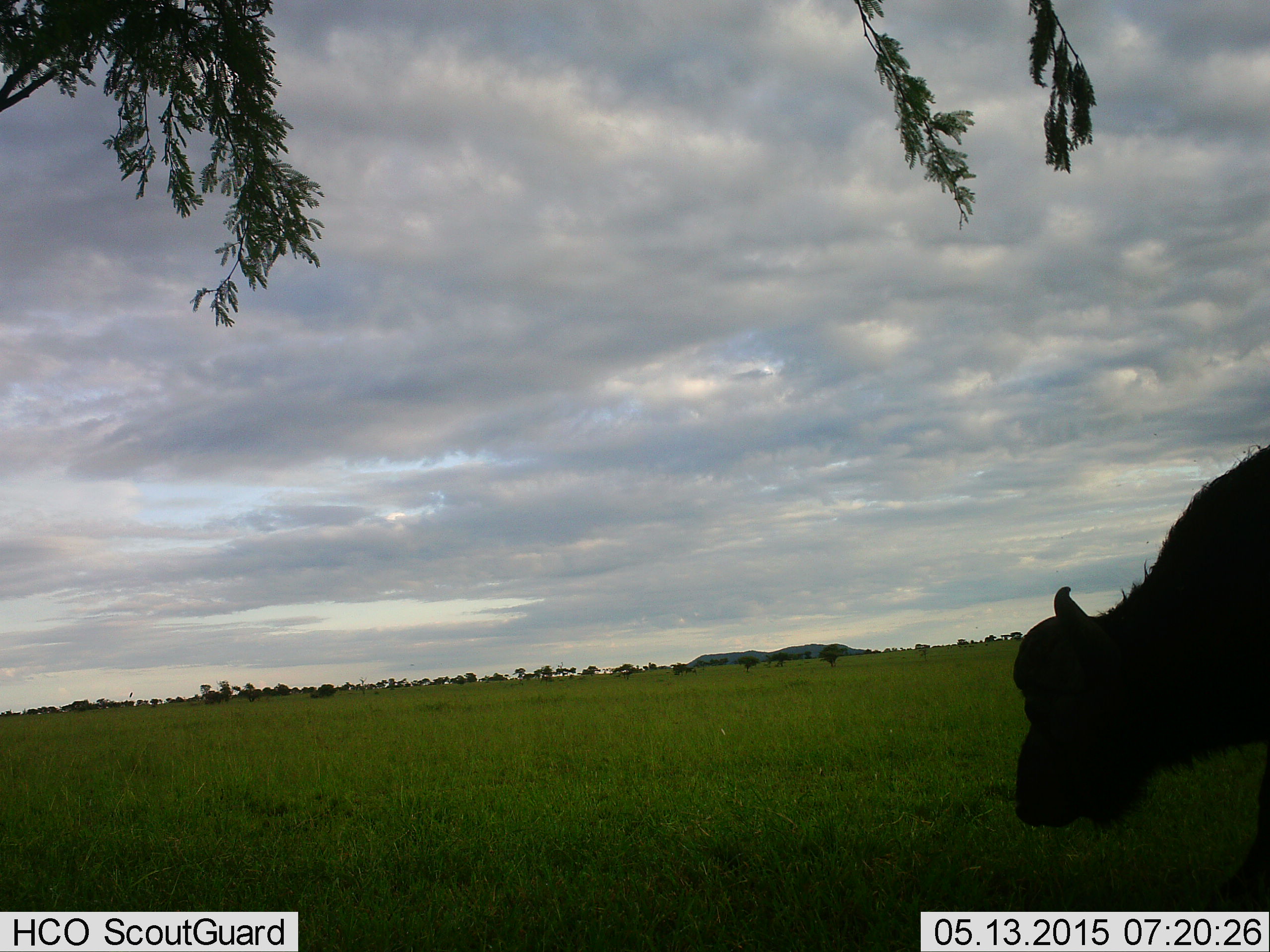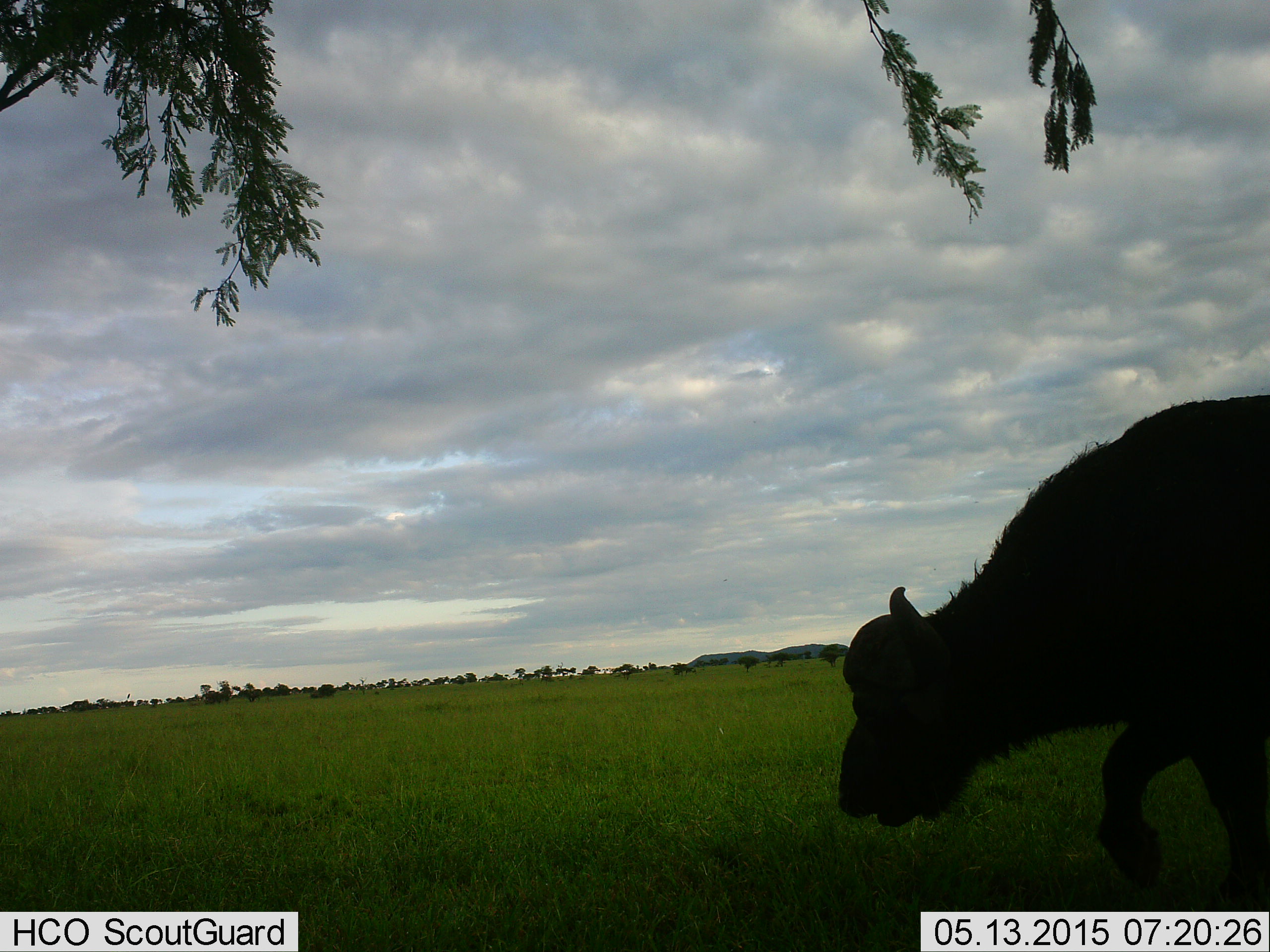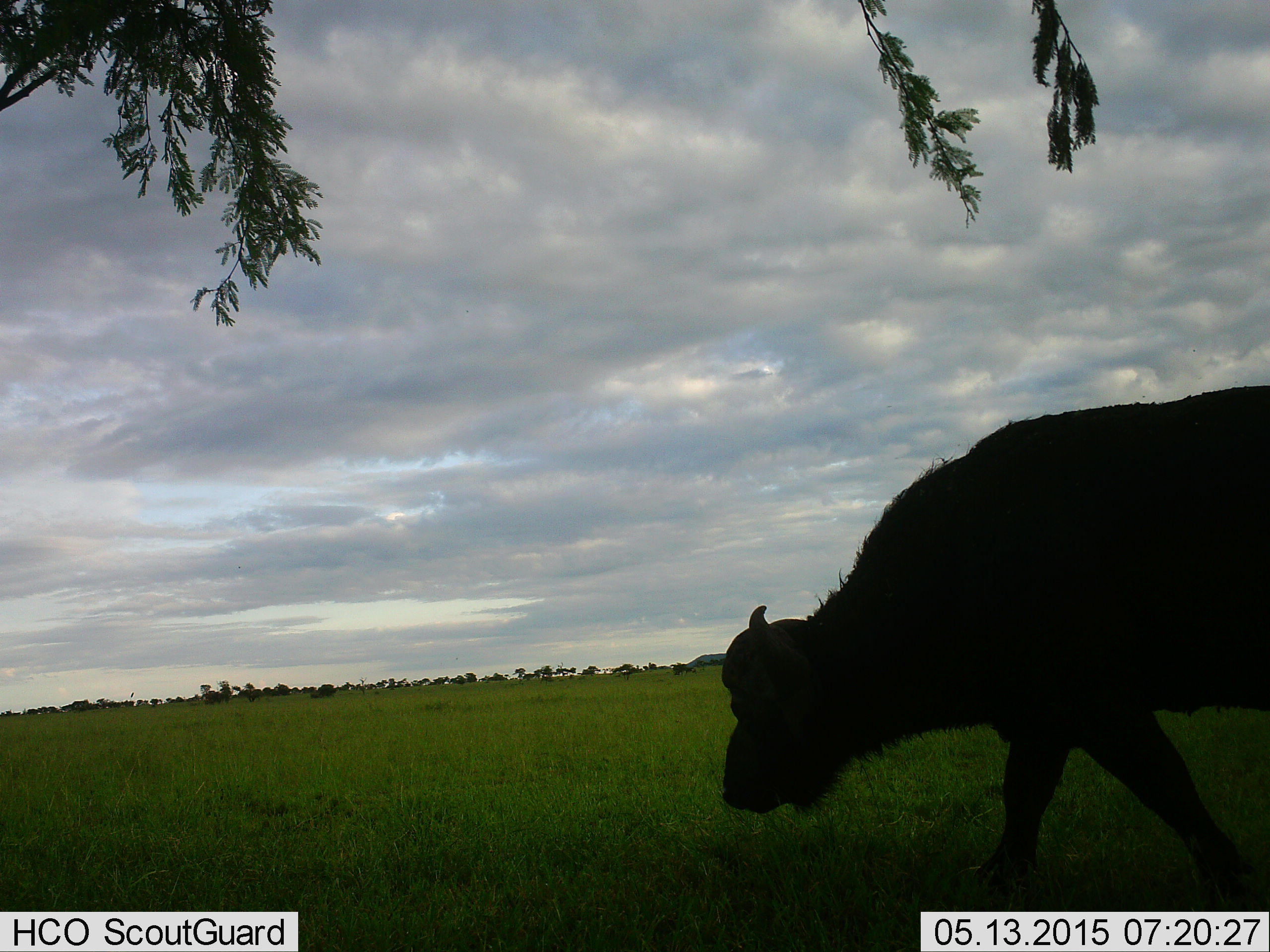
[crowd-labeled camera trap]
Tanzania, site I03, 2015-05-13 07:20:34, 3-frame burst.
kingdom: Animalia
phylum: Chordata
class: Mammalia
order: Artiodactyla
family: Bovidae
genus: Syncerus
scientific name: Syncerus caffer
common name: cape buffalo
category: buffalo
Buffalo (cape buffalo) (Syncerus caffer), count 1. Behavior (volunteer vote fractions): standing 30%, resting 0%, moving 90%, interacting 0%. Young present (vote fraction): 0%. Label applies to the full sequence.